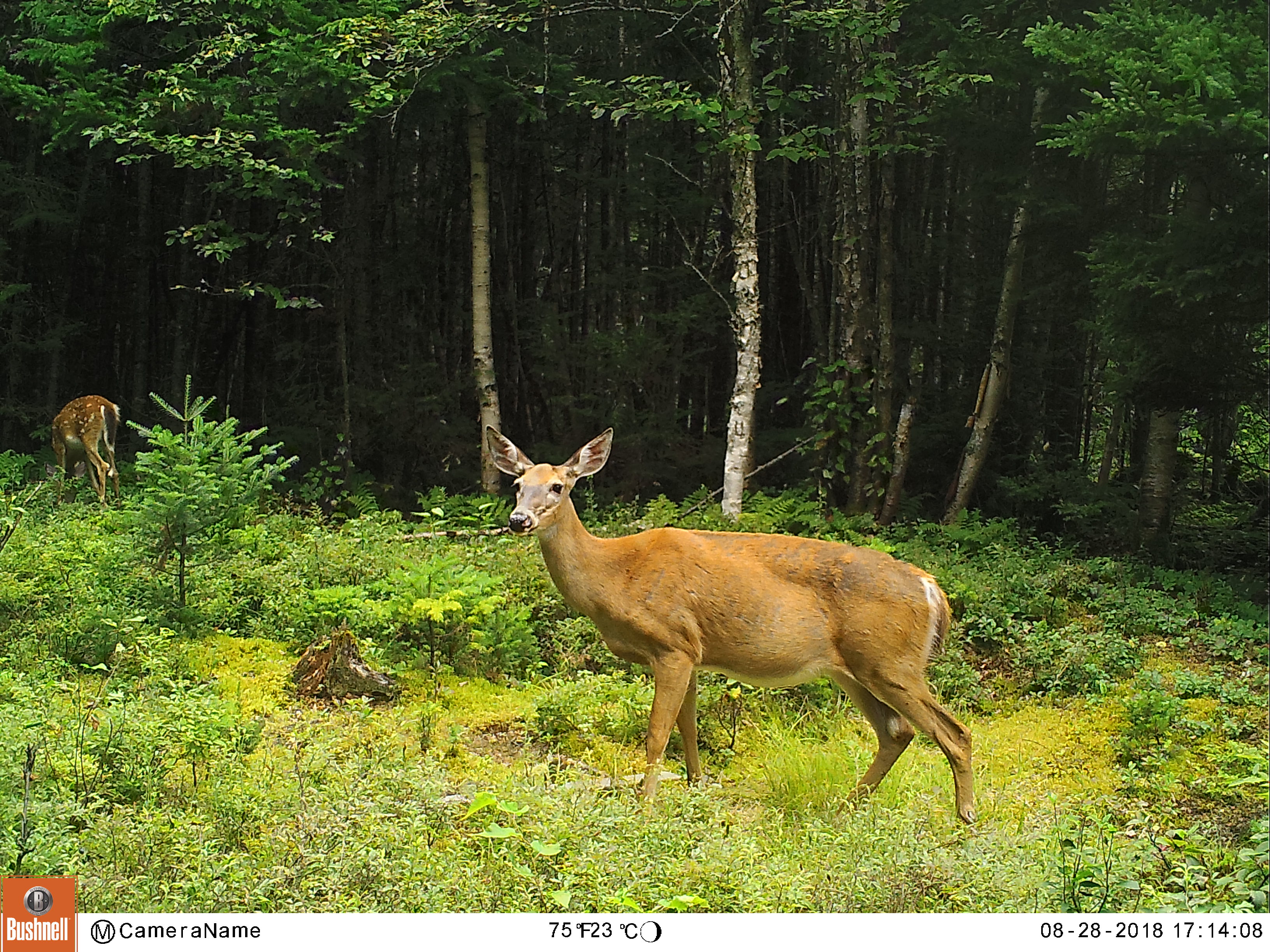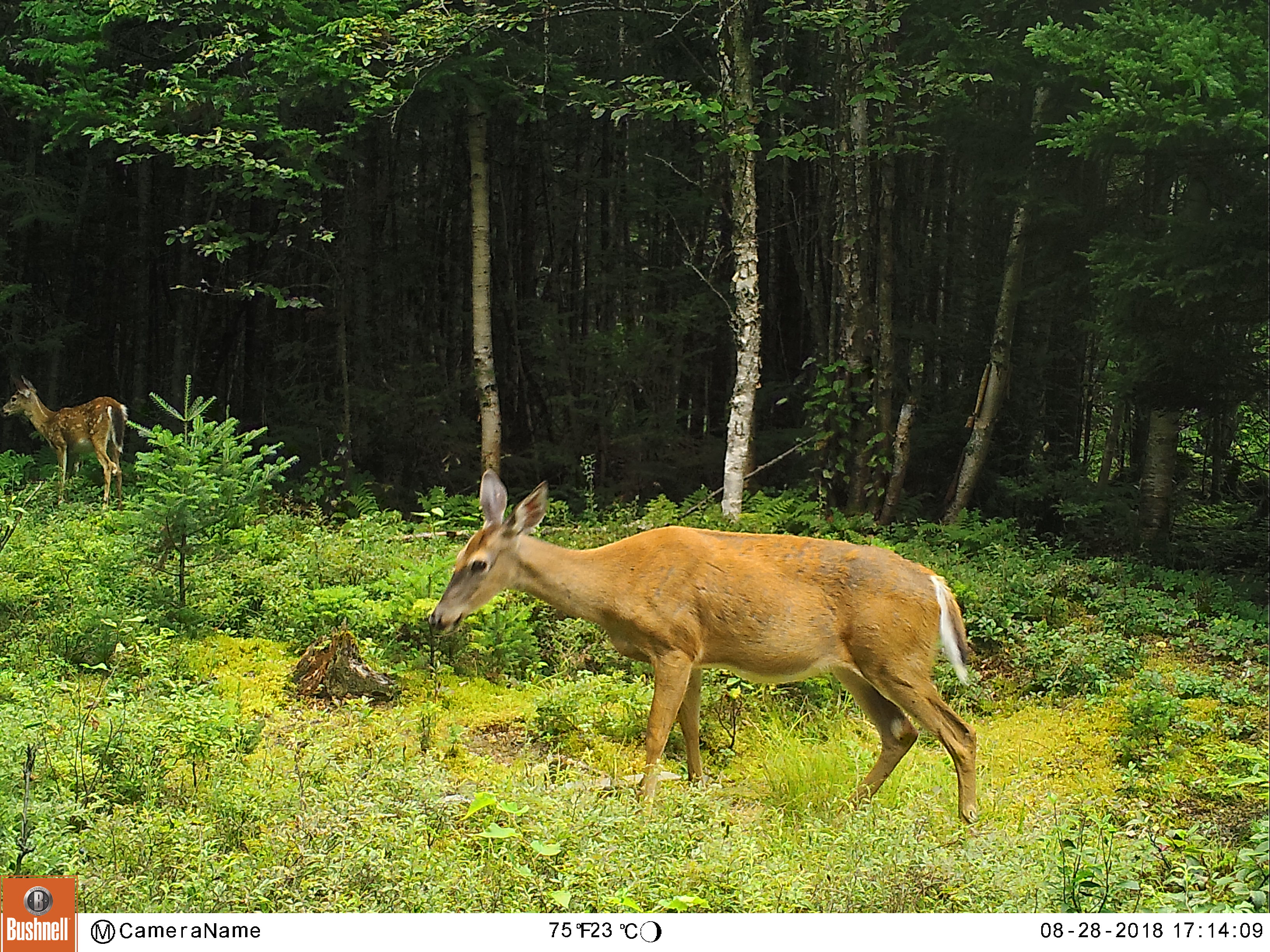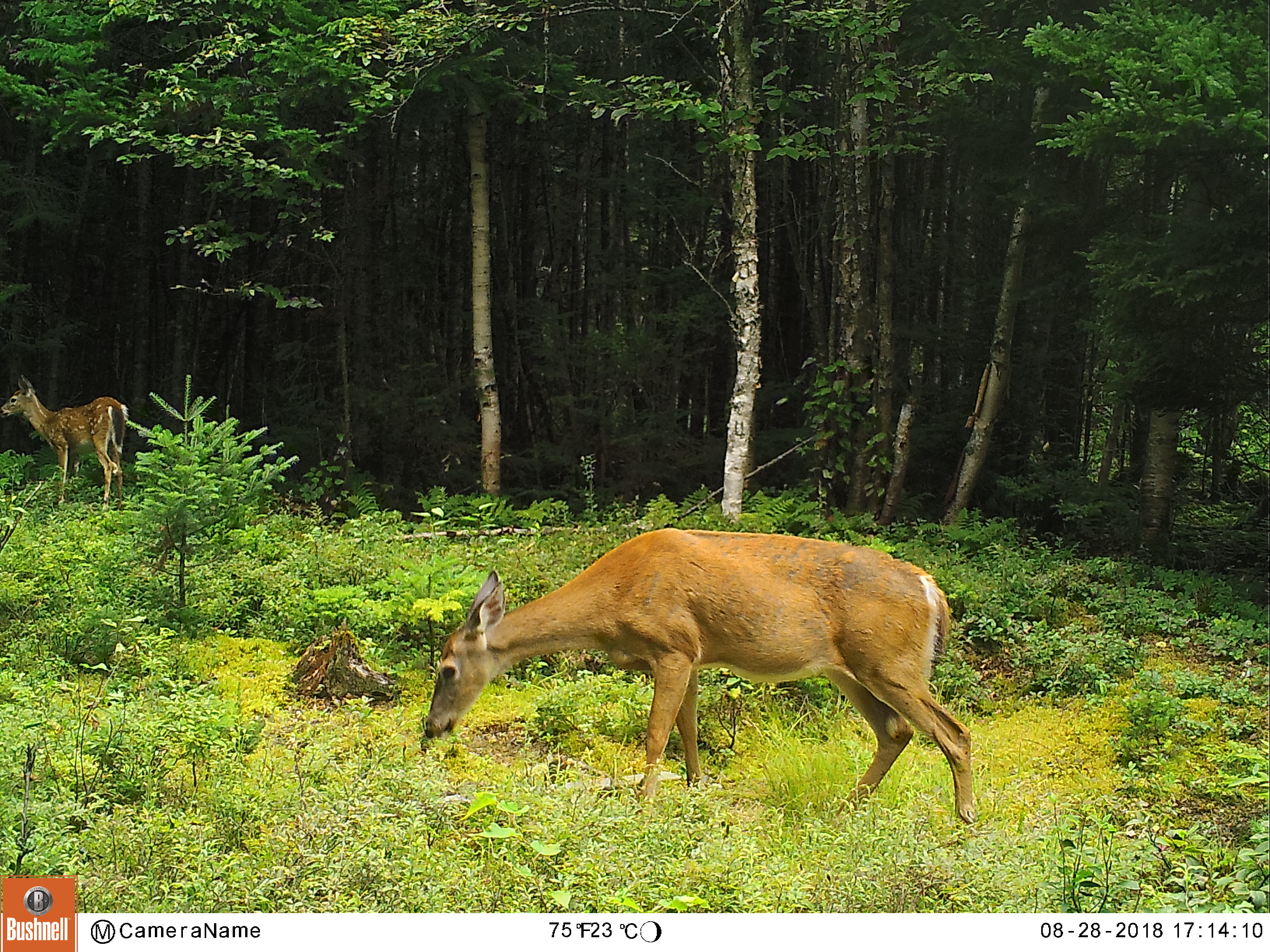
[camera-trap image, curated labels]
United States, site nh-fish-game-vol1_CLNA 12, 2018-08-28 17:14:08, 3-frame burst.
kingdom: Animalia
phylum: Chordata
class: Mammalia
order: Artiodactyla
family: Cervidae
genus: Odocoileus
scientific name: Odocoileus virginianus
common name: white-tailed deer